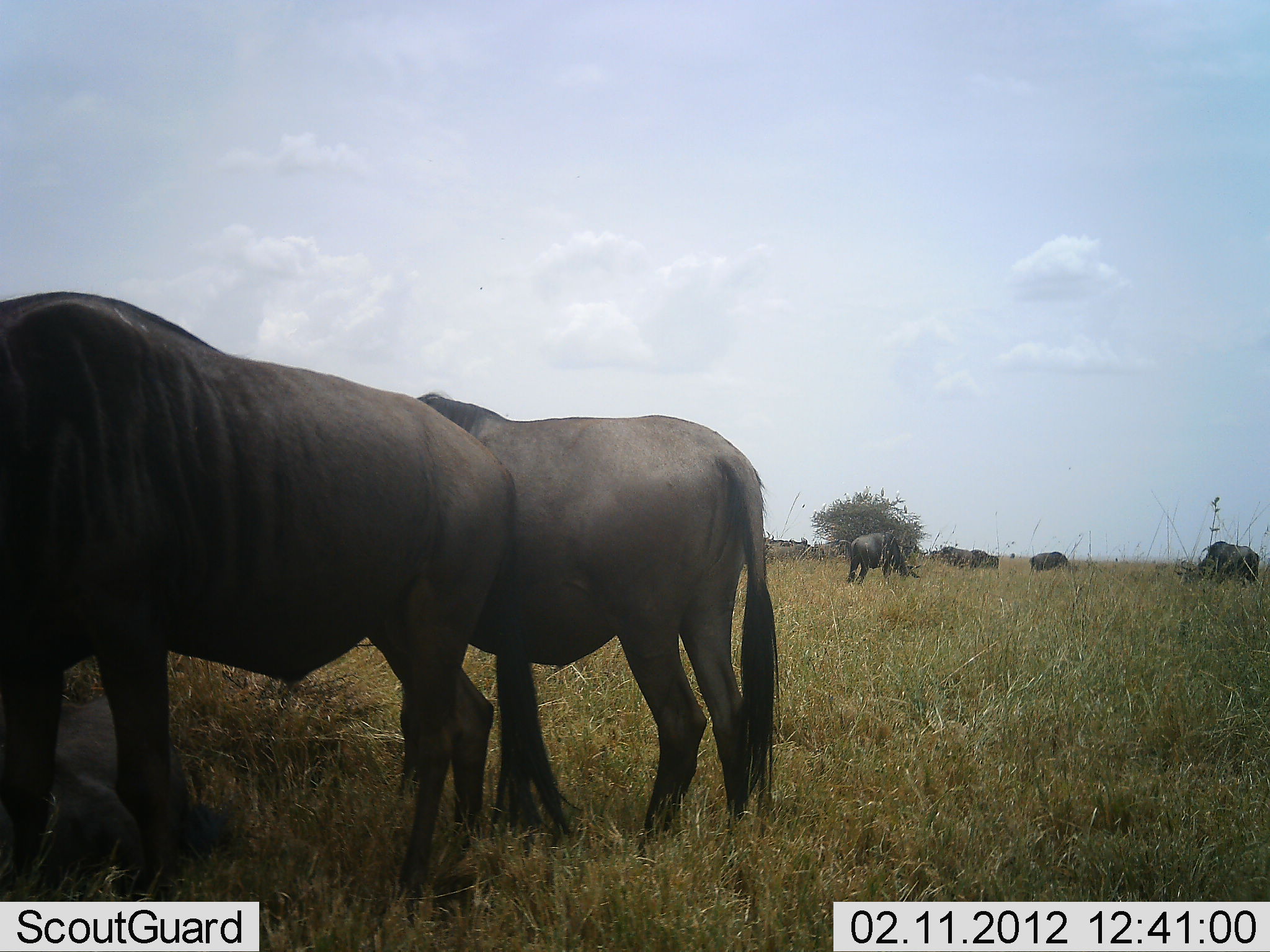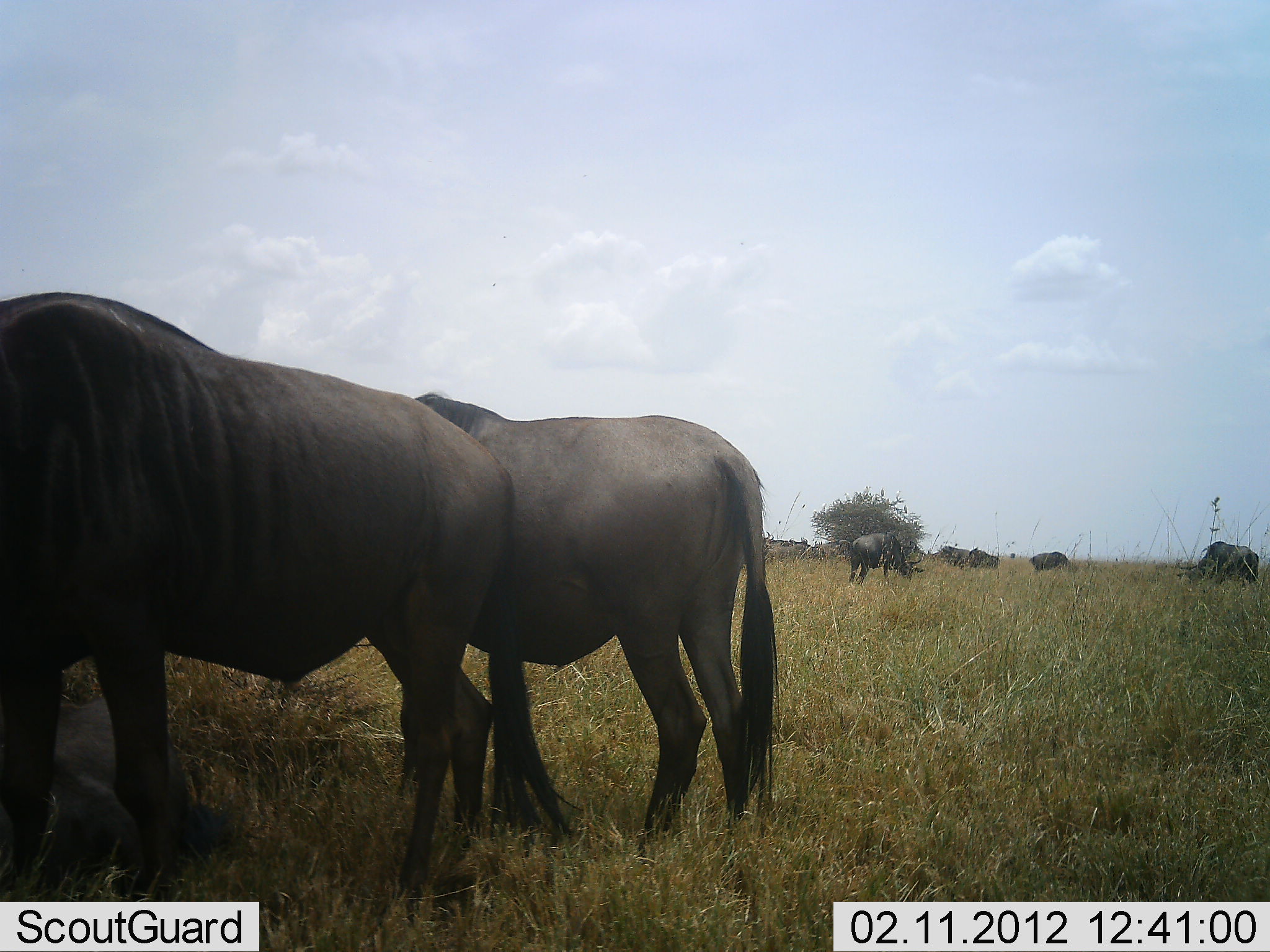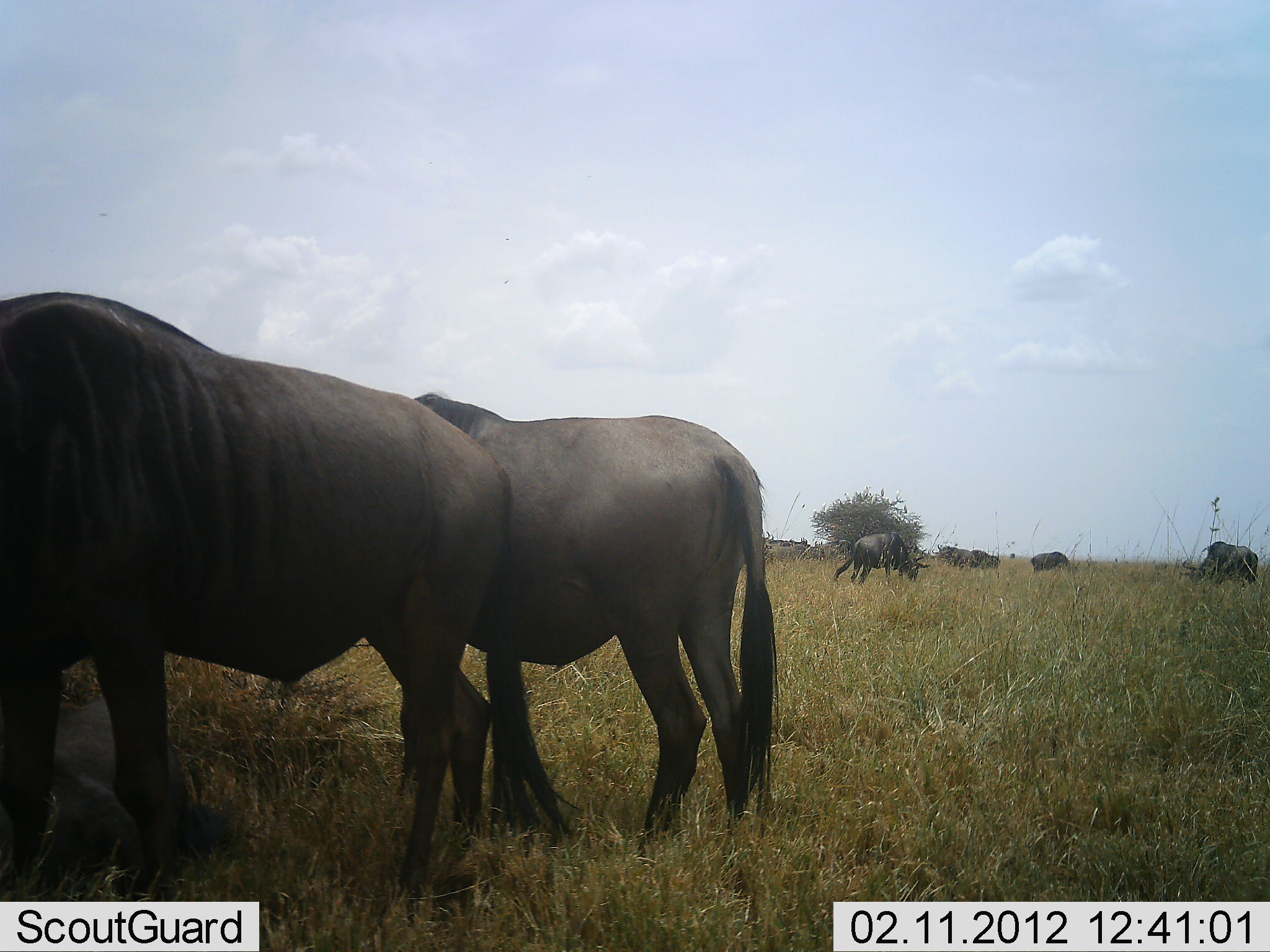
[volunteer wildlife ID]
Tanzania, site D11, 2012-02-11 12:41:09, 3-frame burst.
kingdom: Animalia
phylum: Chordata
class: Mammalia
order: Artiodactyla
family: Bovidae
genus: Connochaetes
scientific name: Connochaetes taurinus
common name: blue wildebeest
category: wildebeest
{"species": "wildebeest (blue wildebeest) (Connochaetes taurinus)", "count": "7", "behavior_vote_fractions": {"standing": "77%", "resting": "27%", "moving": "8%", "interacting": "4%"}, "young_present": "4%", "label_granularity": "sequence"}